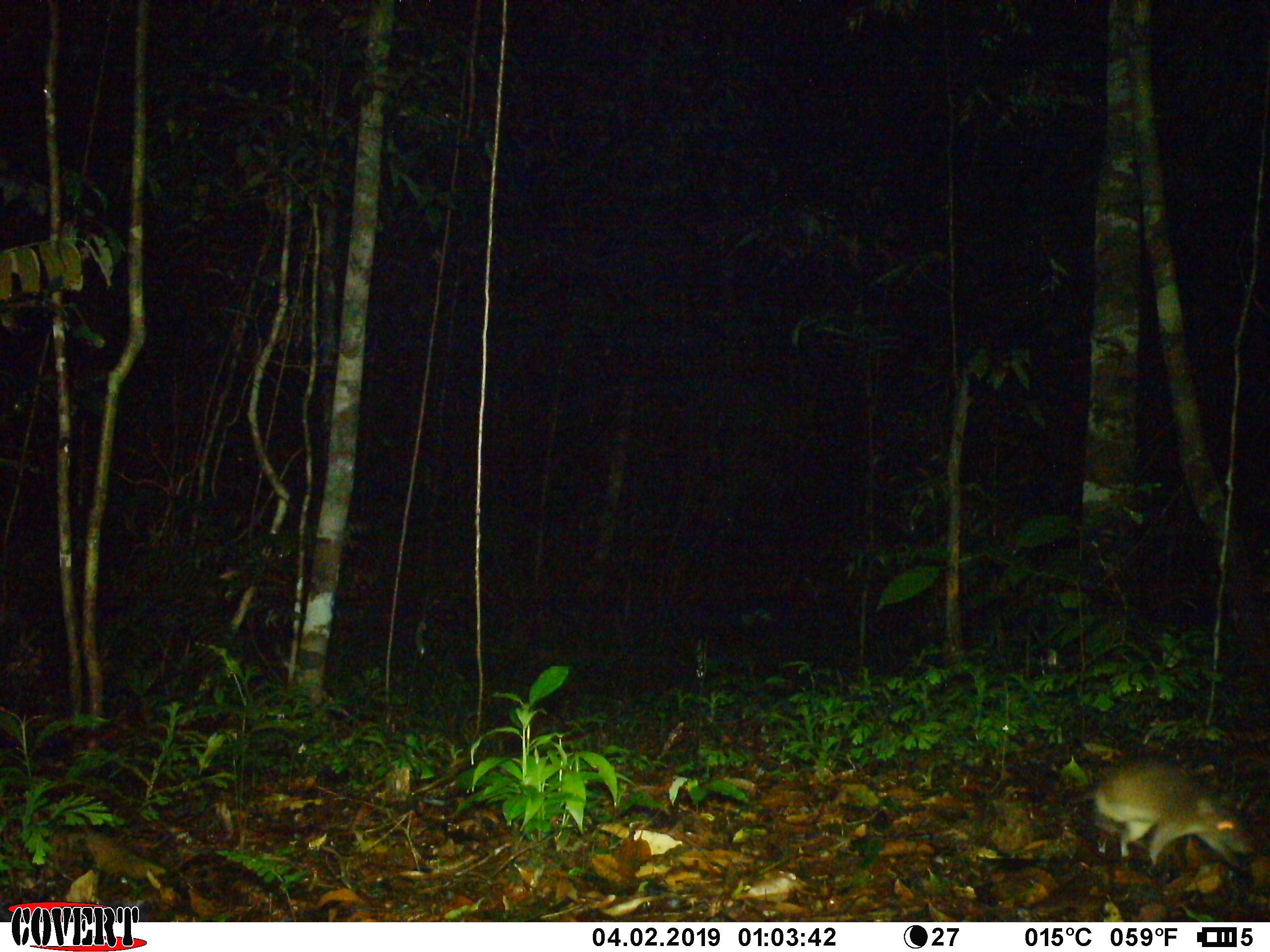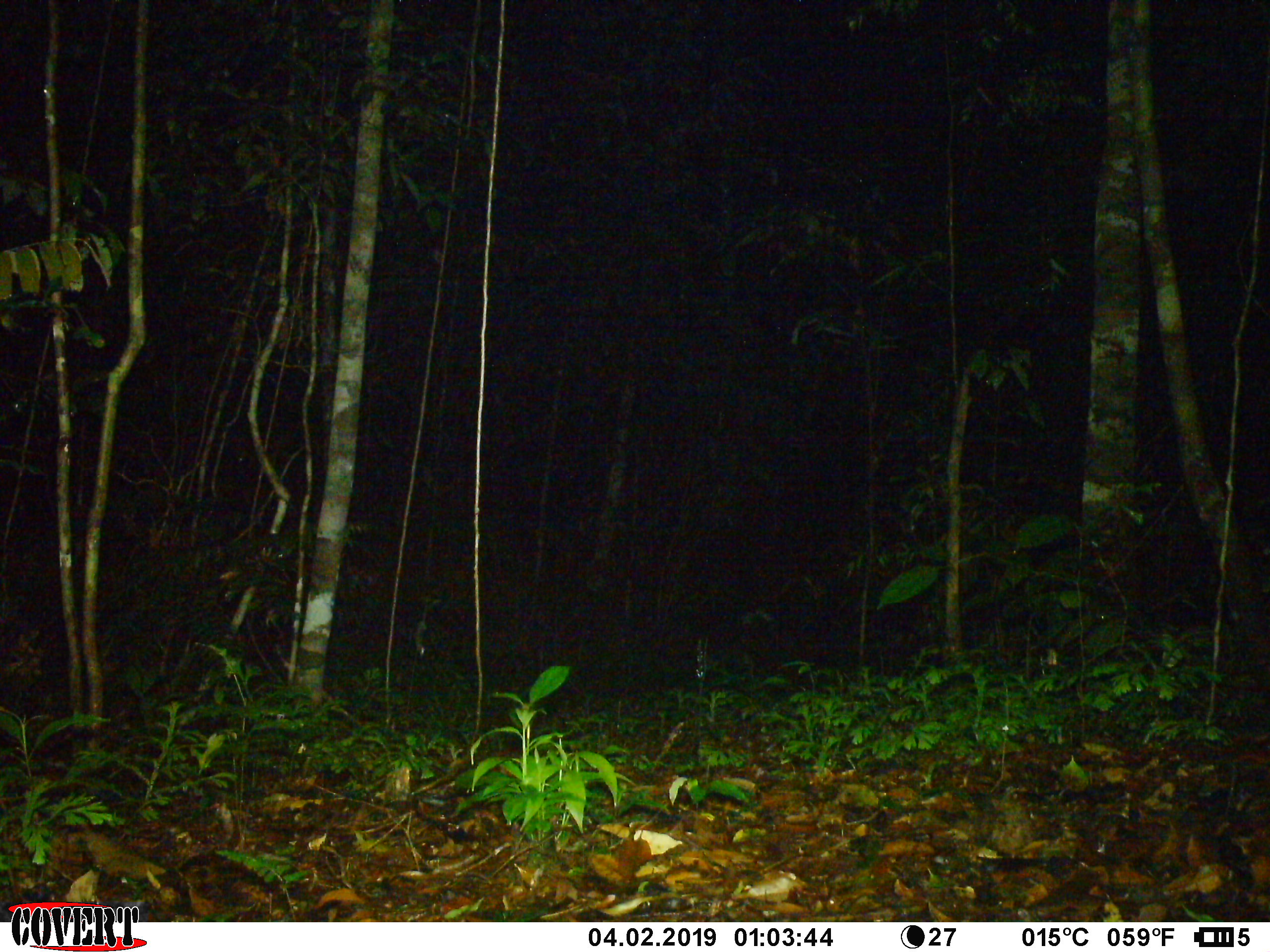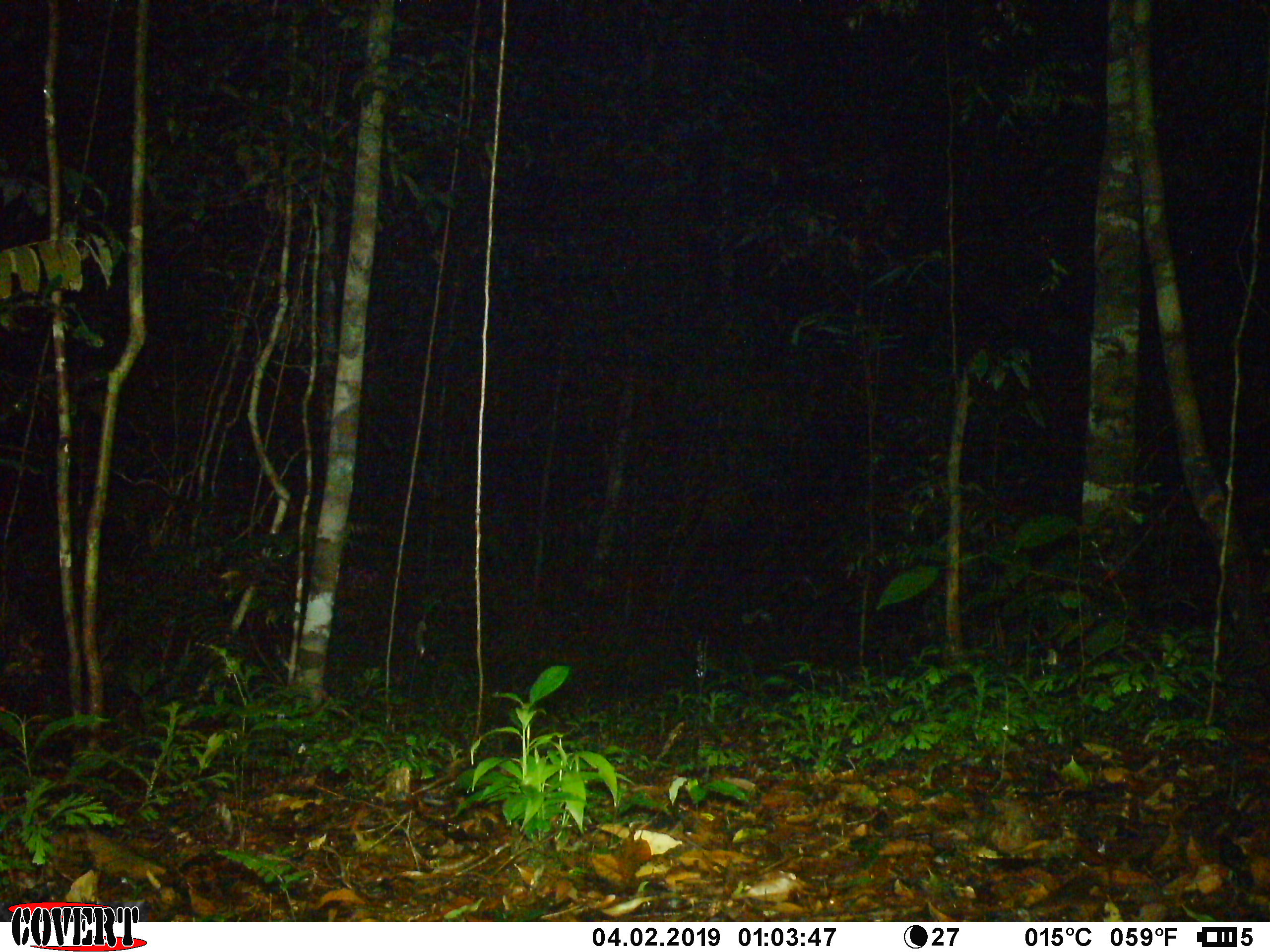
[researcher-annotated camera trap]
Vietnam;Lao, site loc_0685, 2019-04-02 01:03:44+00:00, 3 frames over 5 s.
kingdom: Animalia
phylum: Chordata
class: Mammalia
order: Rodentia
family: Muridae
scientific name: Muridae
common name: old-world mice and rats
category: unidentified murid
Unidentified murid (old-world mice and rats) (Muridae). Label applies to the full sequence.